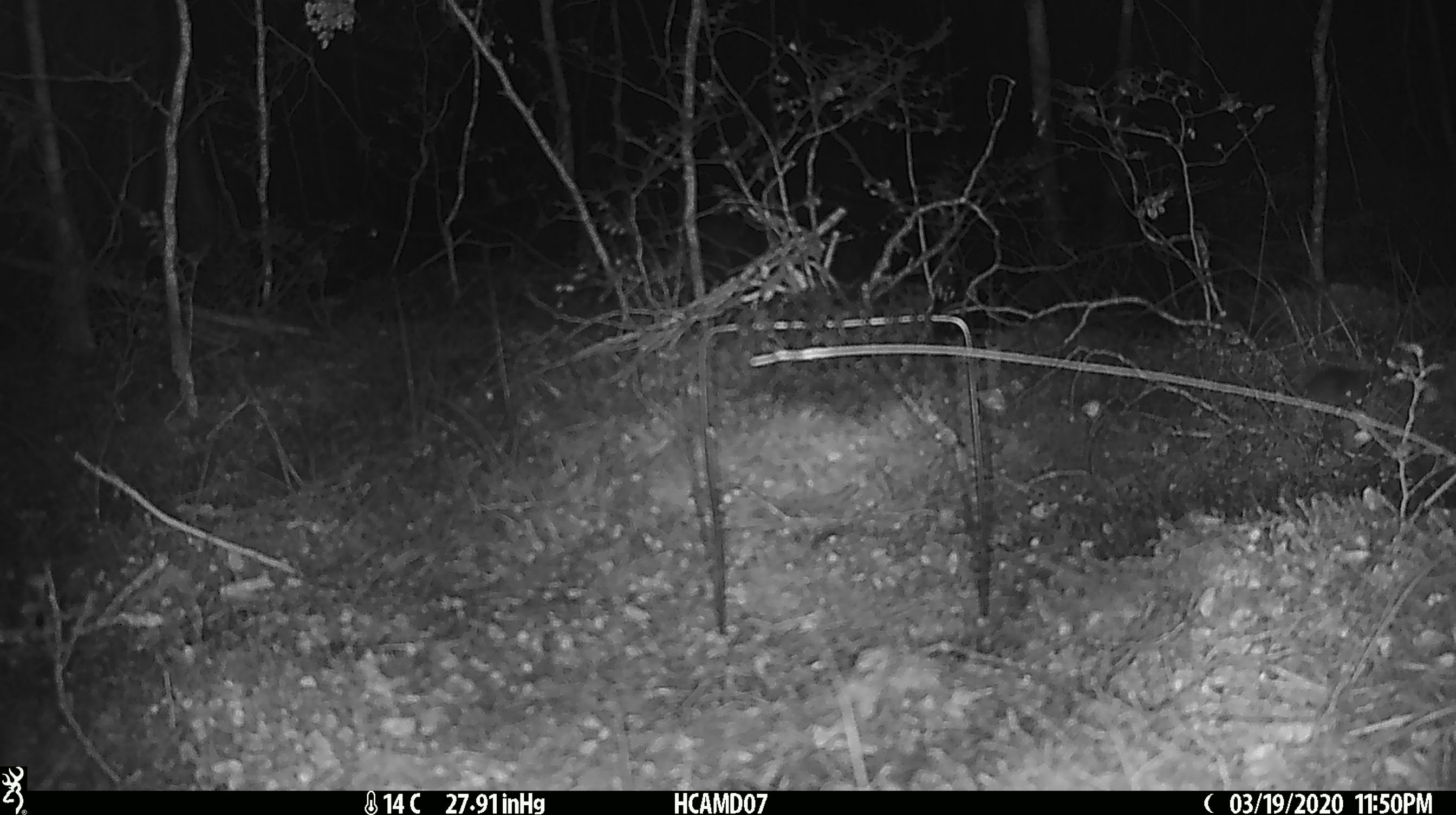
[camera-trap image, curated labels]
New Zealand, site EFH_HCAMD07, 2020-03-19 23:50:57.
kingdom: Animalia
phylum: Chordata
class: Mammalia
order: Rodentia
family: Muridae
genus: Mus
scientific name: Mus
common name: mouse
Mouse (Mus).